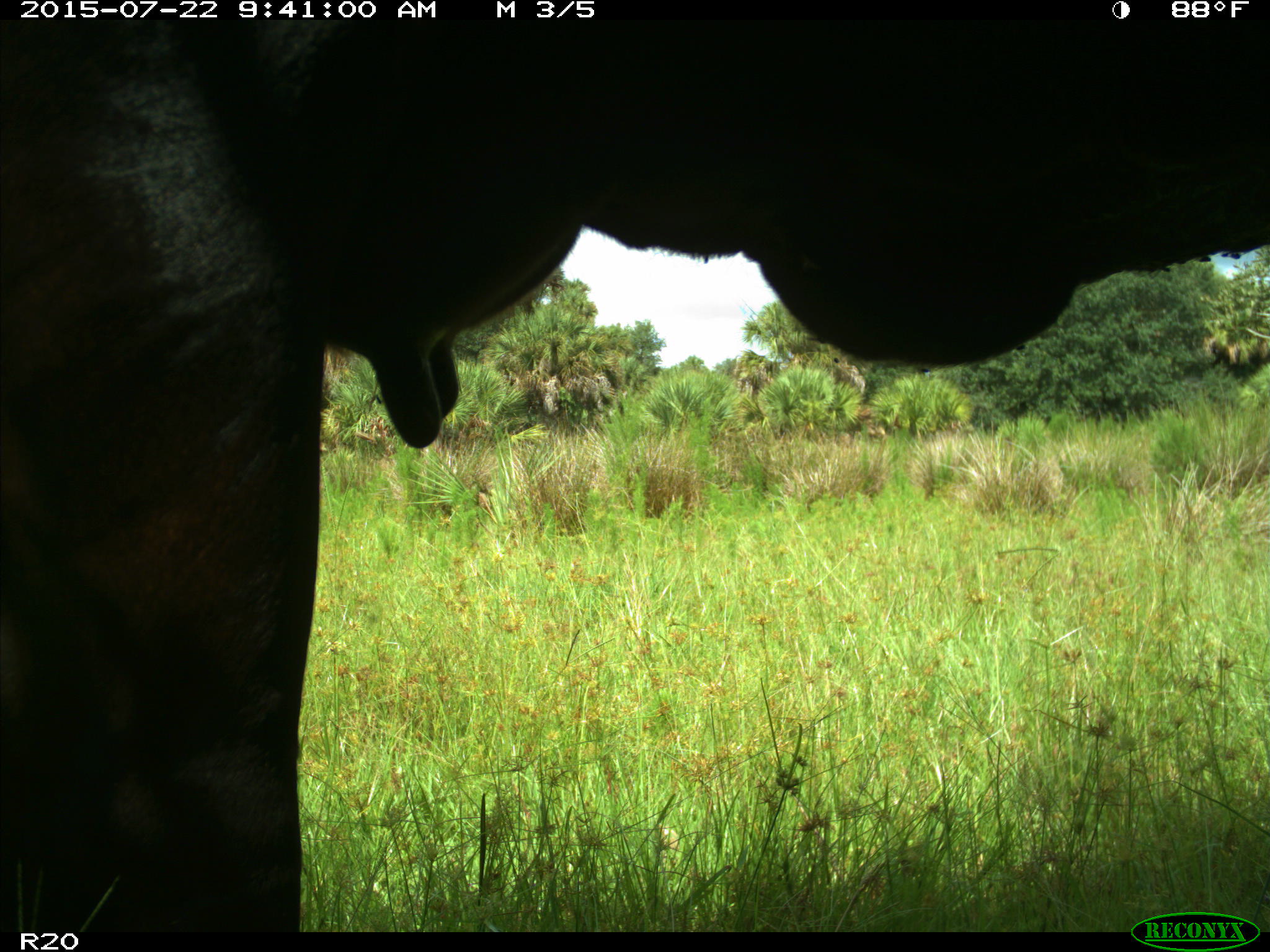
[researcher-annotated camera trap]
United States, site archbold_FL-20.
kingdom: Animalia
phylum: Chordata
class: Mammalia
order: Artiodactyla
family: Bovidae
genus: Bos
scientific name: Bos taurus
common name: domestic cow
Bos taurus (domestic cow).